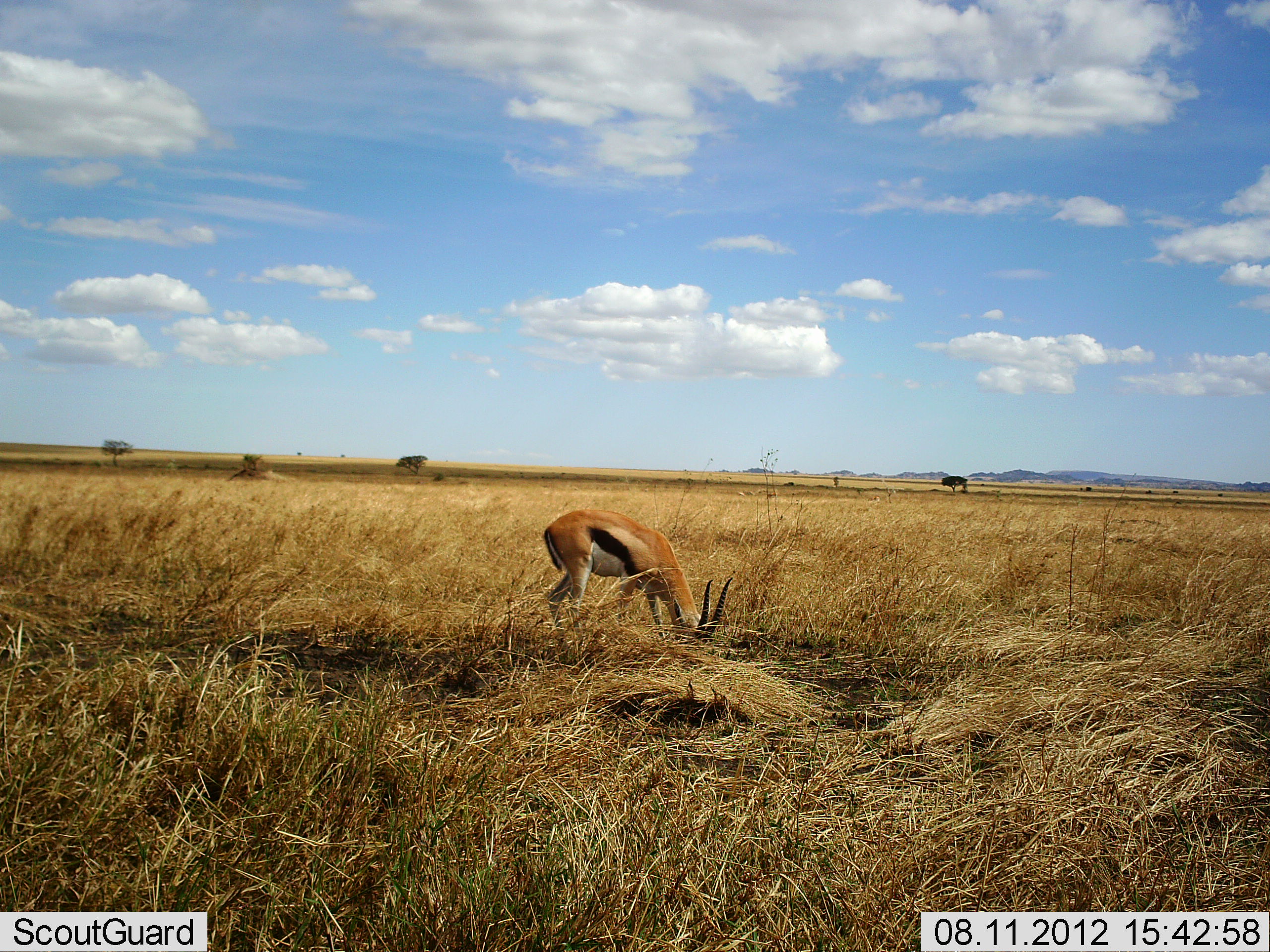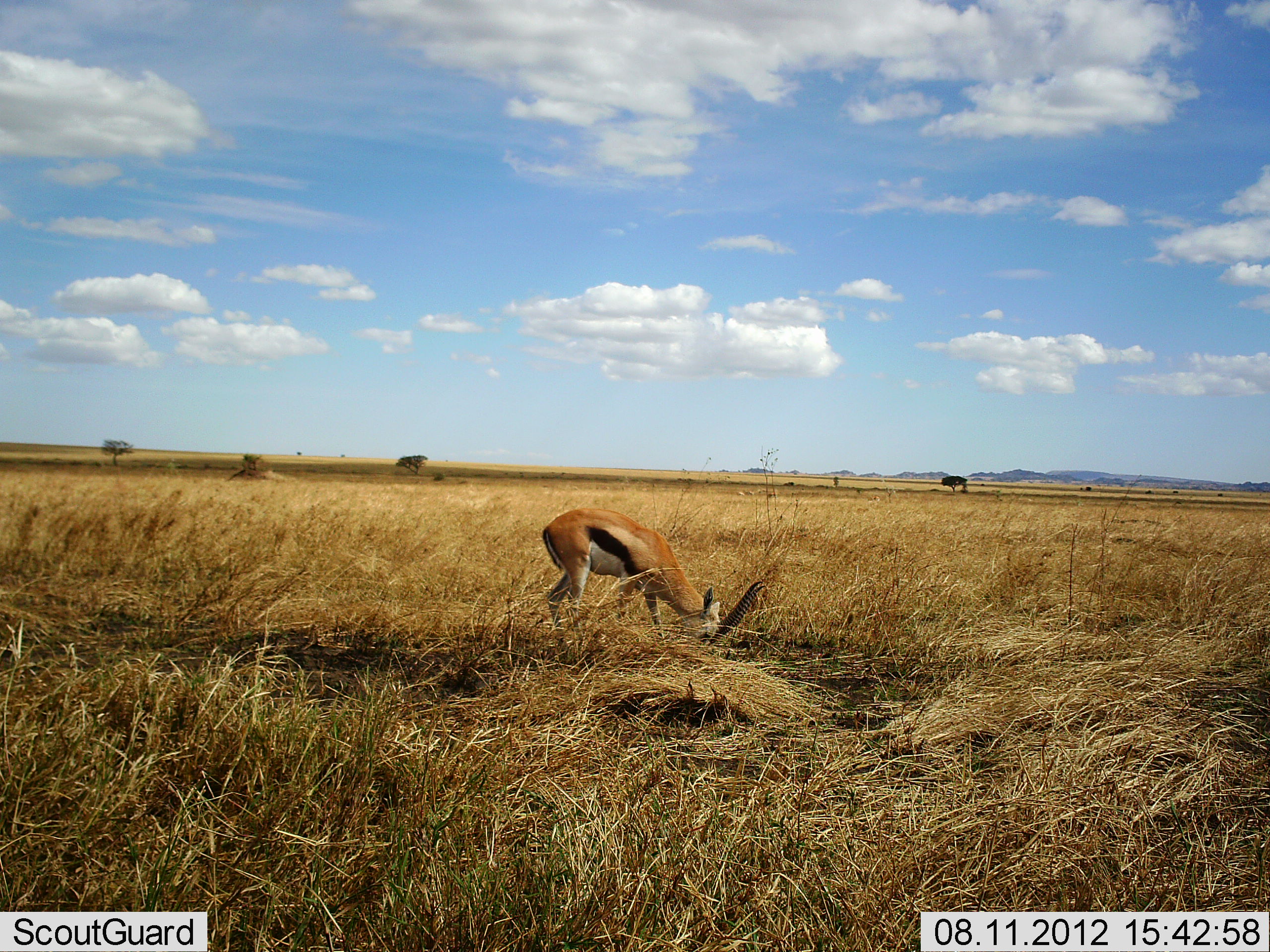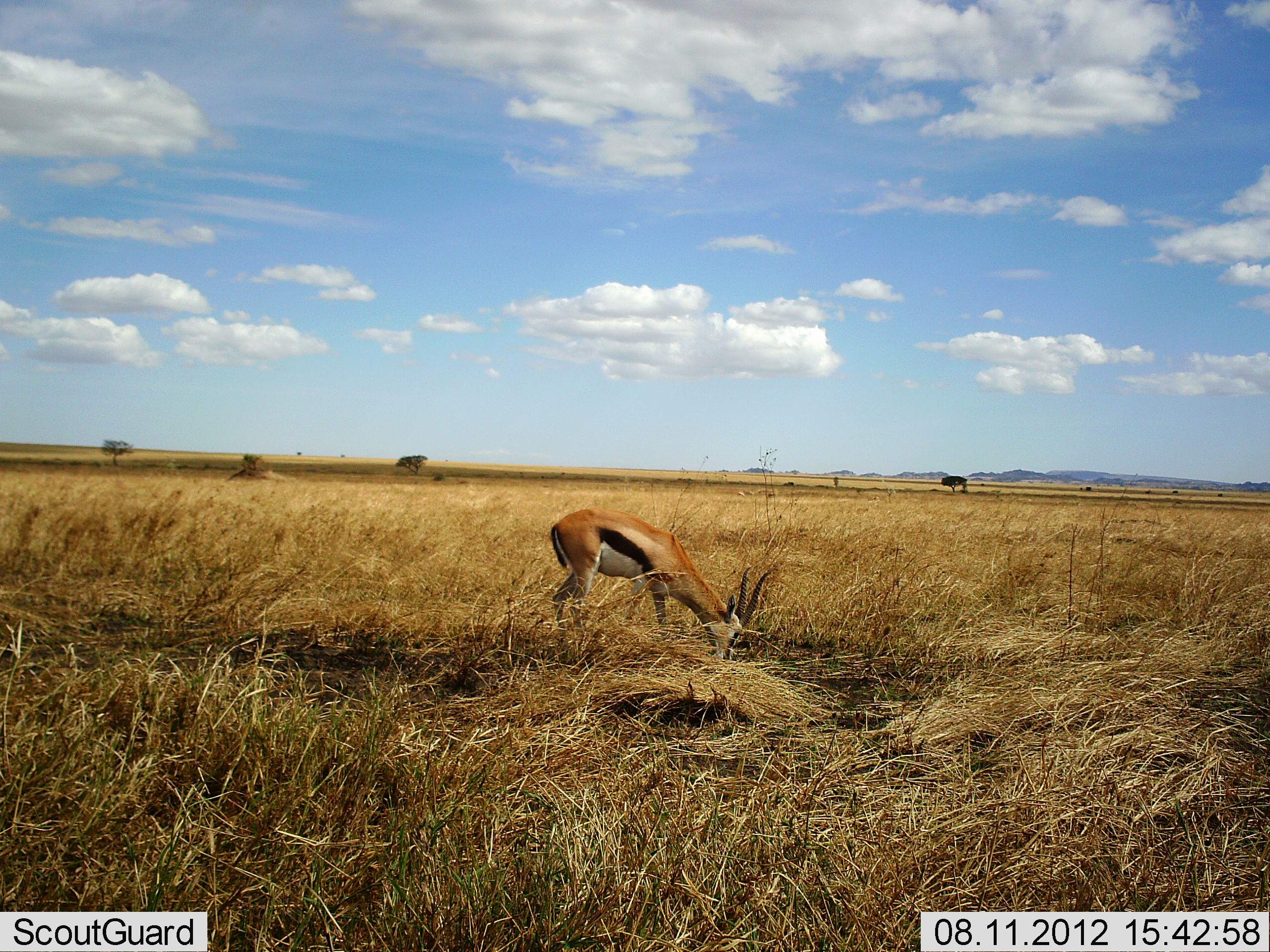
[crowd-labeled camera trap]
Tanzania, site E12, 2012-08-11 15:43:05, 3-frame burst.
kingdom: Animalia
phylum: Chordata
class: Mammalia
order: Artiodactyla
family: Bovidae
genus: Eudorcas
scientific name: Eudorcas thomsonii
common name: thomson's gazelle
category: gazellethomsons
Gazellethomsons (thomson's gazelle) (Eudorcas thomsonii), count 1. Behavior (volunteer vote fractions): standing 20%, resting 0%, moving 0%, interacting 0%. Young present (vote fraction): 0%. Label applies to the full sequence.